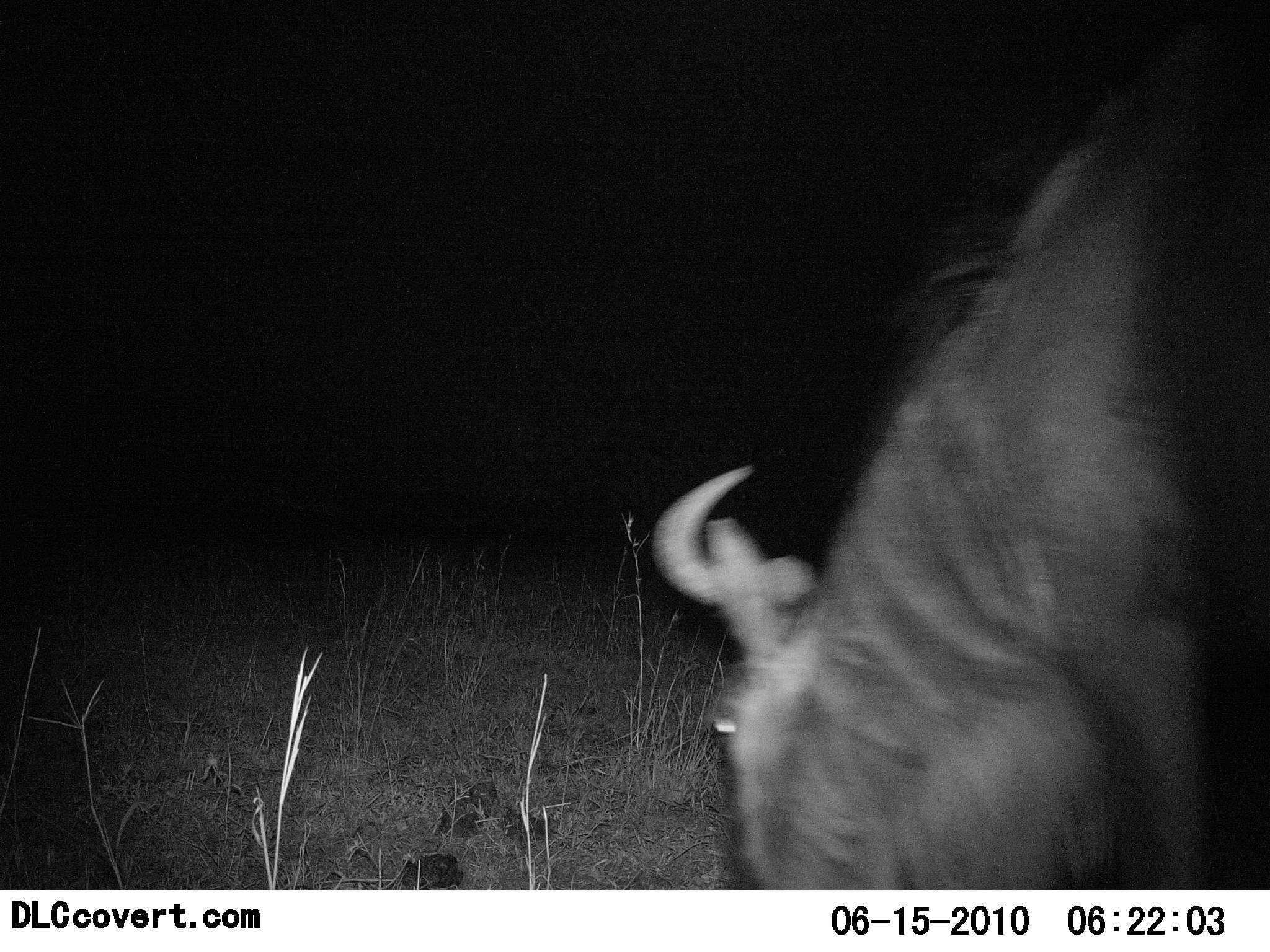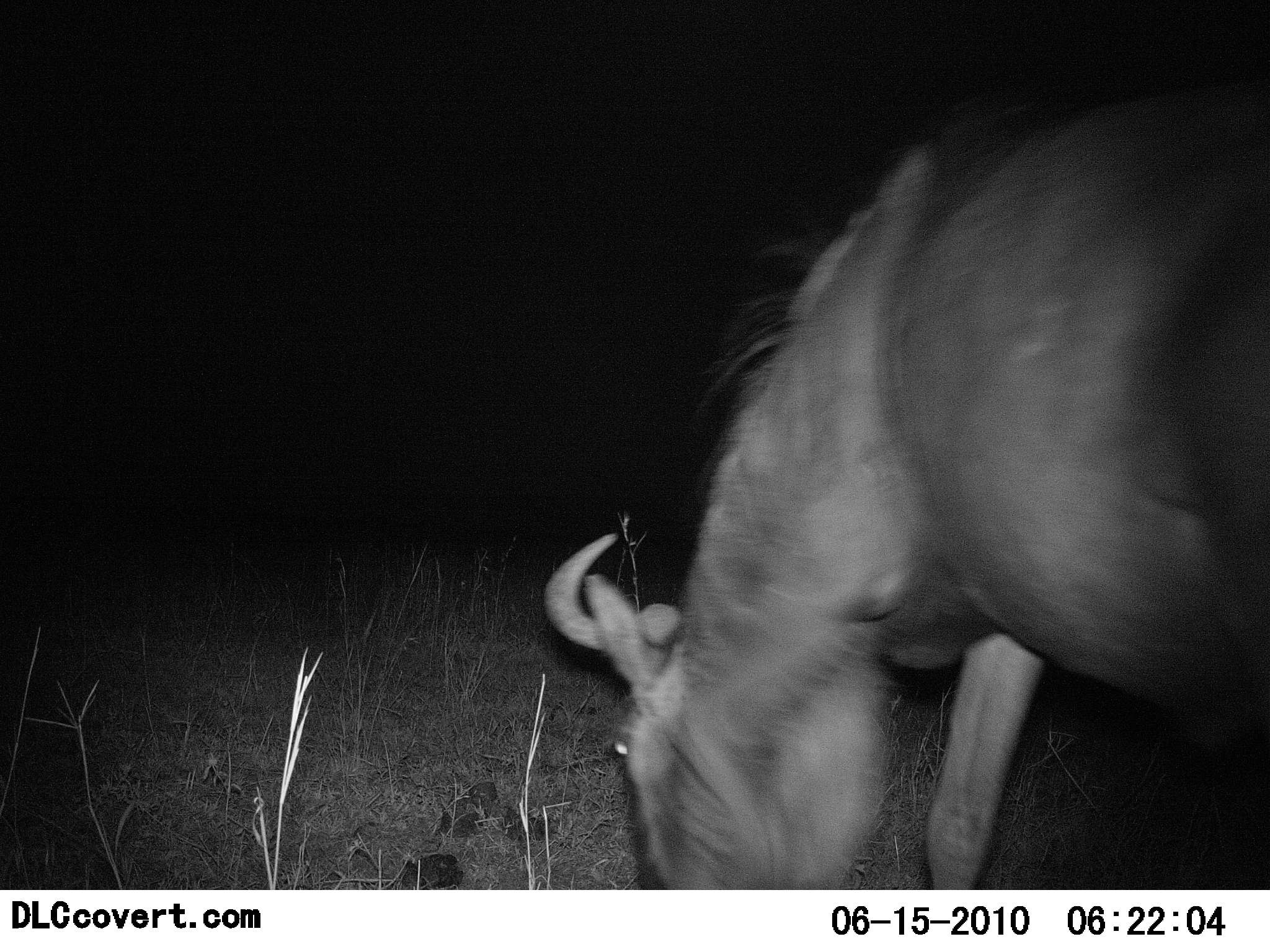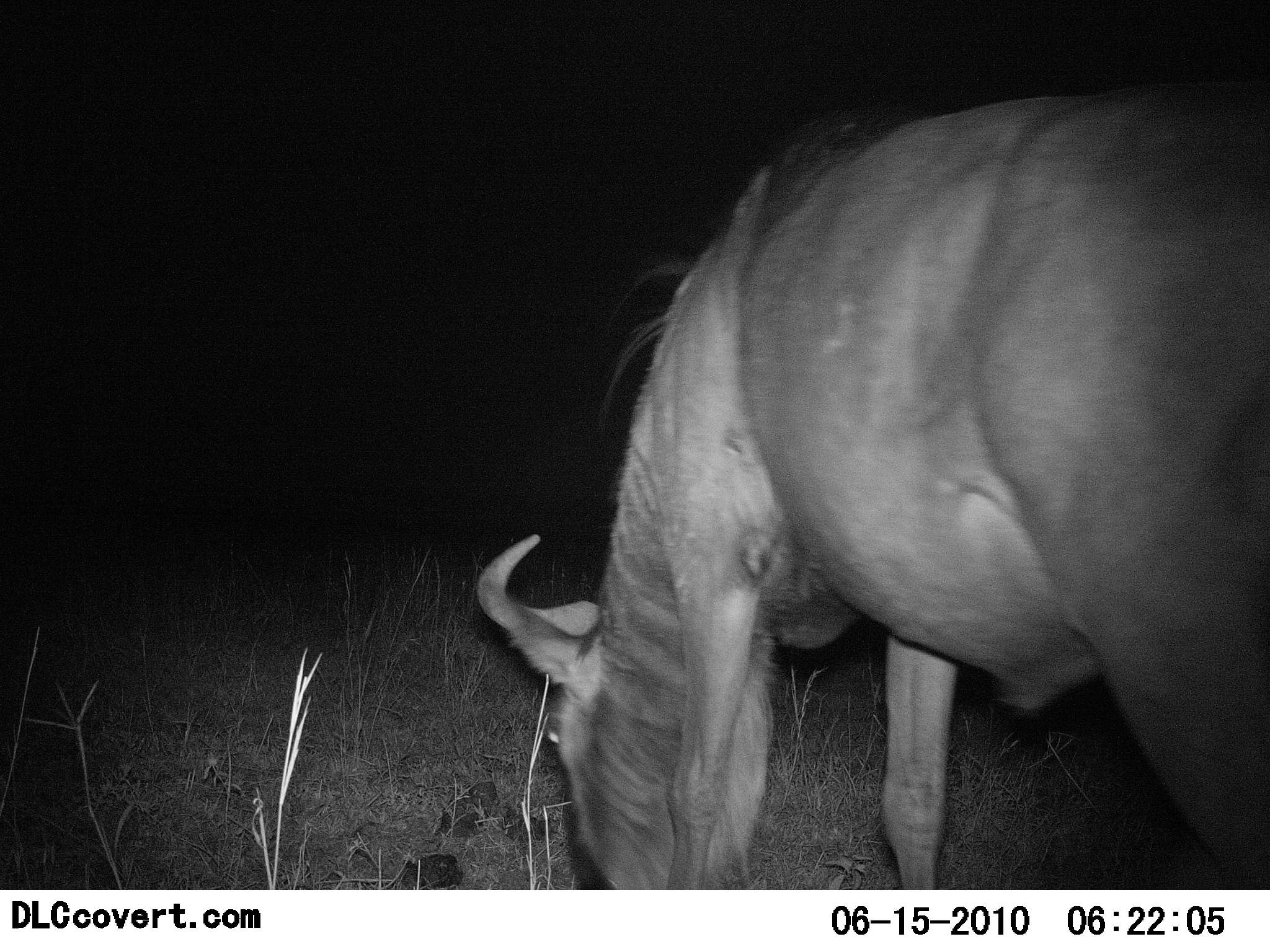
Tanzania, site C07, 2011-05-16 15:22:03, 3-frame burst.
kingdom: Animalia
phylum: Chordata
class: Mammalia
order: Artiodactyla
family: Bovidae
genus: Connochaetes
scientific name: Connochaetes taurinus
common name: blue wildebeest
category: wildebeest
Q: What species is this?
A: Wildebeest (blue wildebeest) (Connochaetes taurinus).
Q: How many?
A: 1.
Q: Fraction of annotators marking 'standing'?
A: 0%.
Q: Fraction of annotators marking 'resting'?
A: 0%.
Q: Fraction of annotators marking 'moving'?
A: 36%.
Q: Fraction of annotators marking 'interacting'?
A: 0%.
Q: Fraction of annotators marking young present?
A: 0%.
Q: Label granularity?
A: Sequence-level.